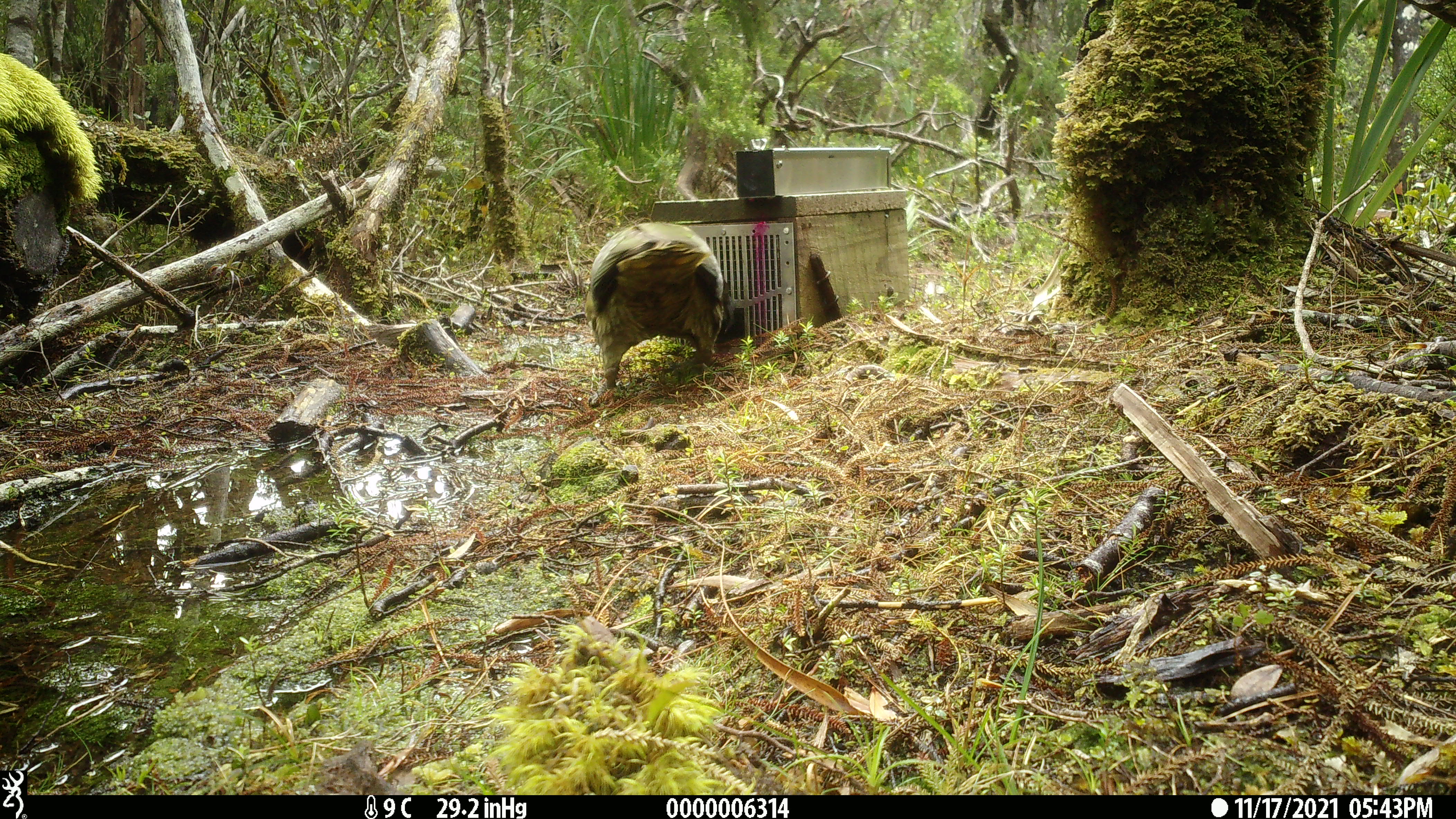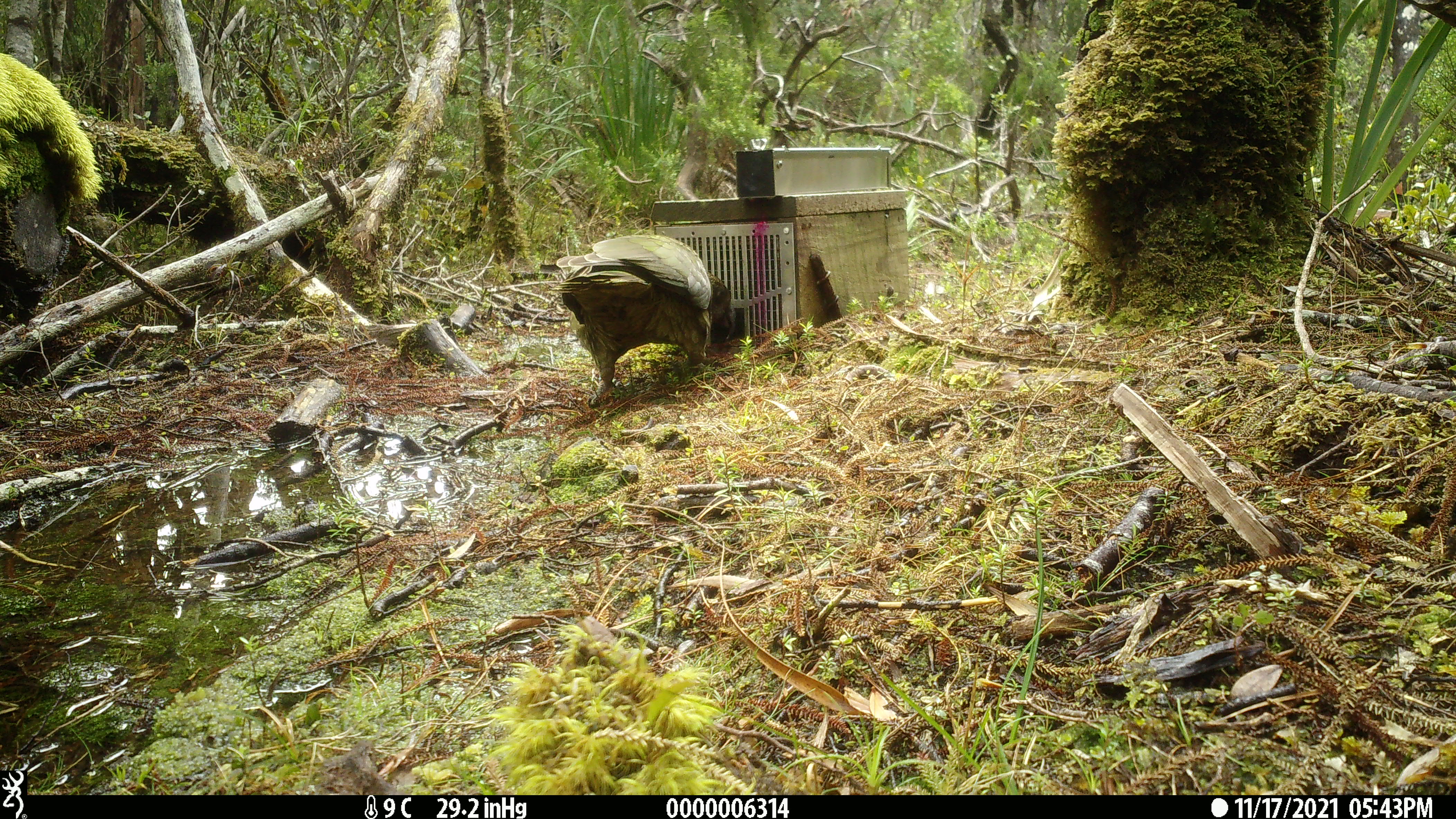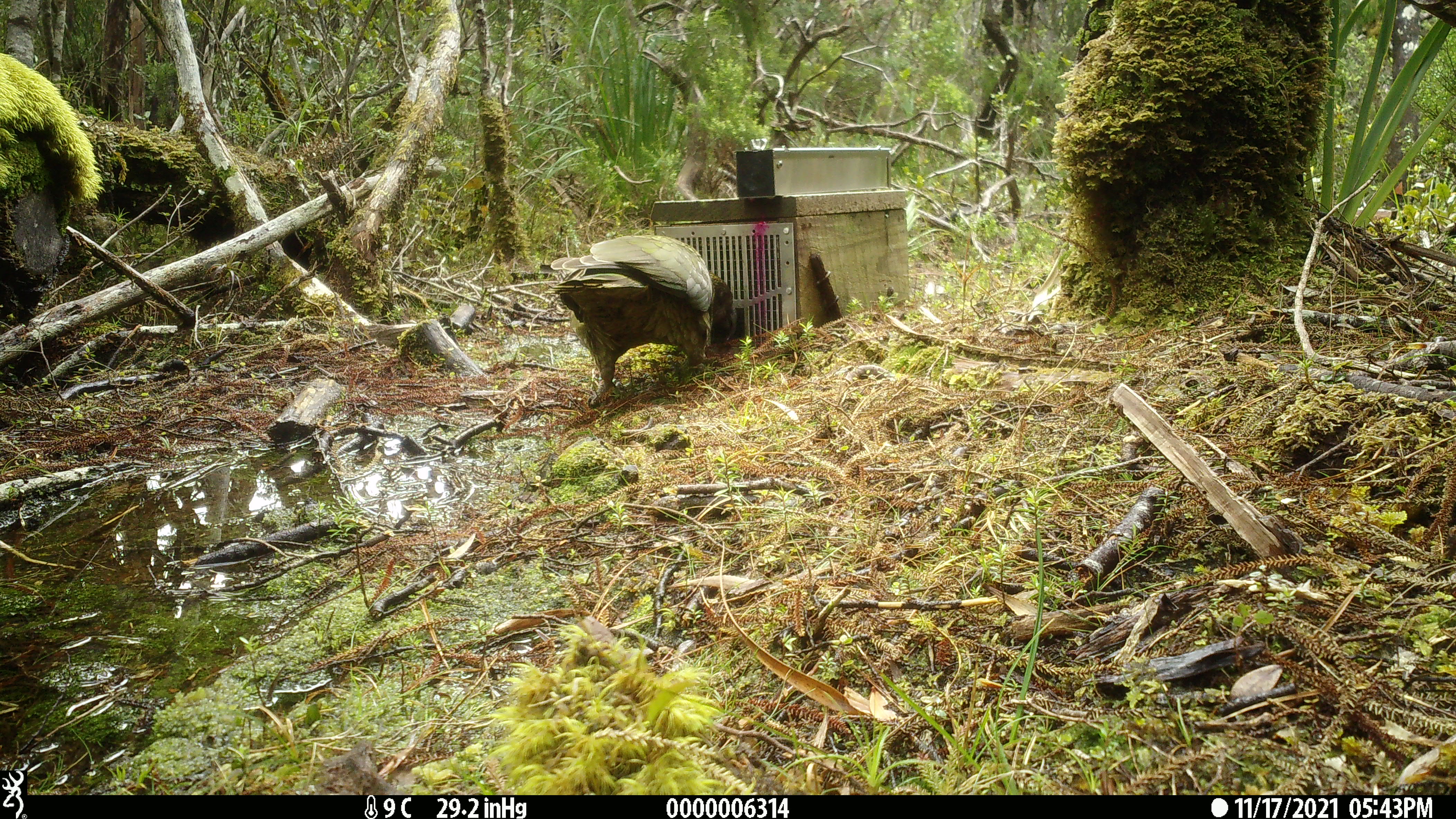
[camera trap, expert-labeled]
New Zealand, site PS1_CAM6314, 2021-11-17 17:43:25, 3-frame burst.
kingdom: Animalia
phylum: Chordata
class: Aves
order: Psittaciformes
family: Strigopidae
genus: Nestor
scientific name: Nestor notabilis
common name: kea